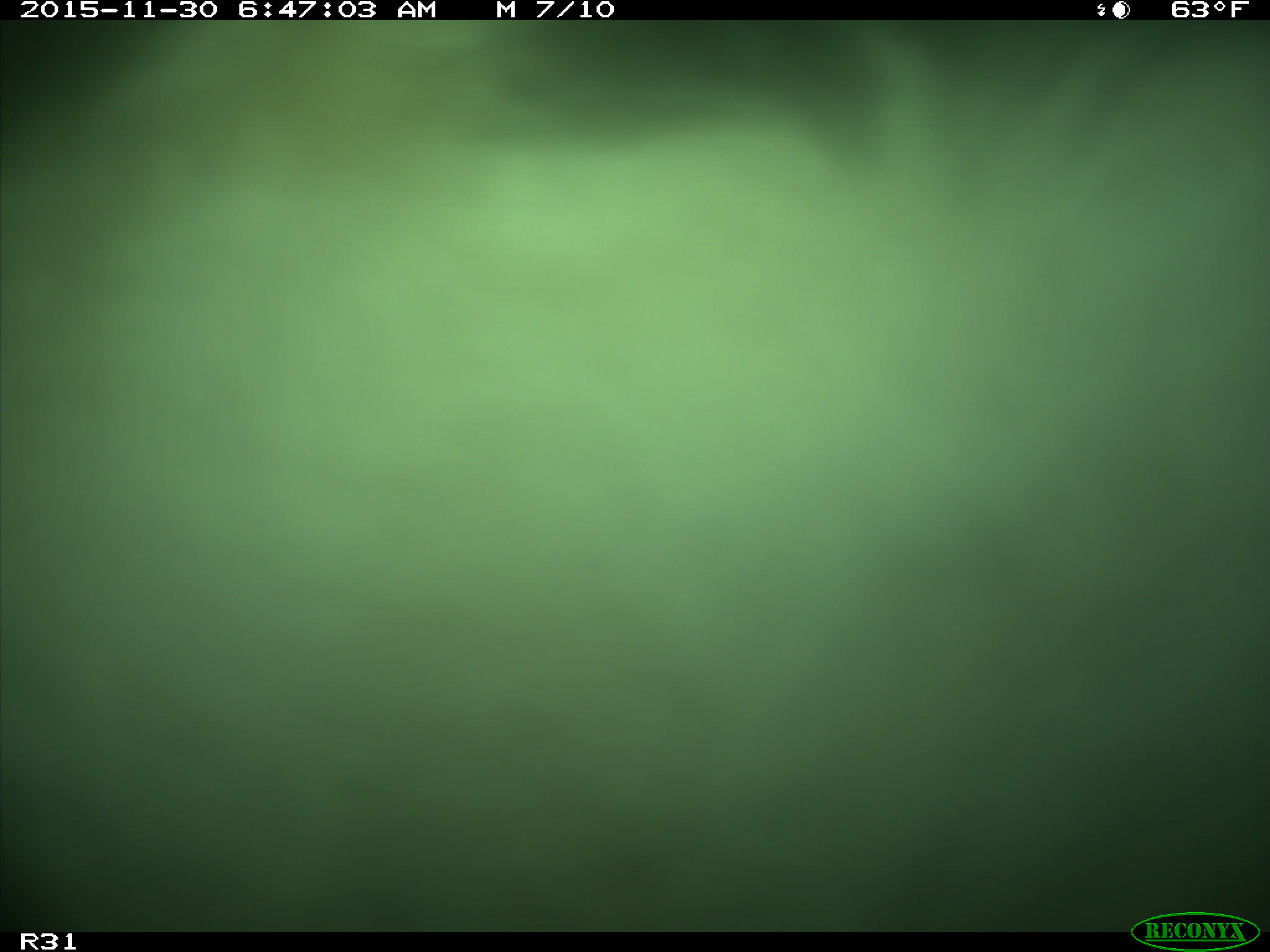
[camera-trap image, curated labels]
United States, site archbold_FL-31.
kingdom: Animalia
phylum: Chordata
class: Mammalia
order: Artiodactyla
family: Bovidae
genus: Bos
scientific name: Bos taurus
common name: domestic cow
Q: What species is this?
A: Bos taurus (domestic cow).